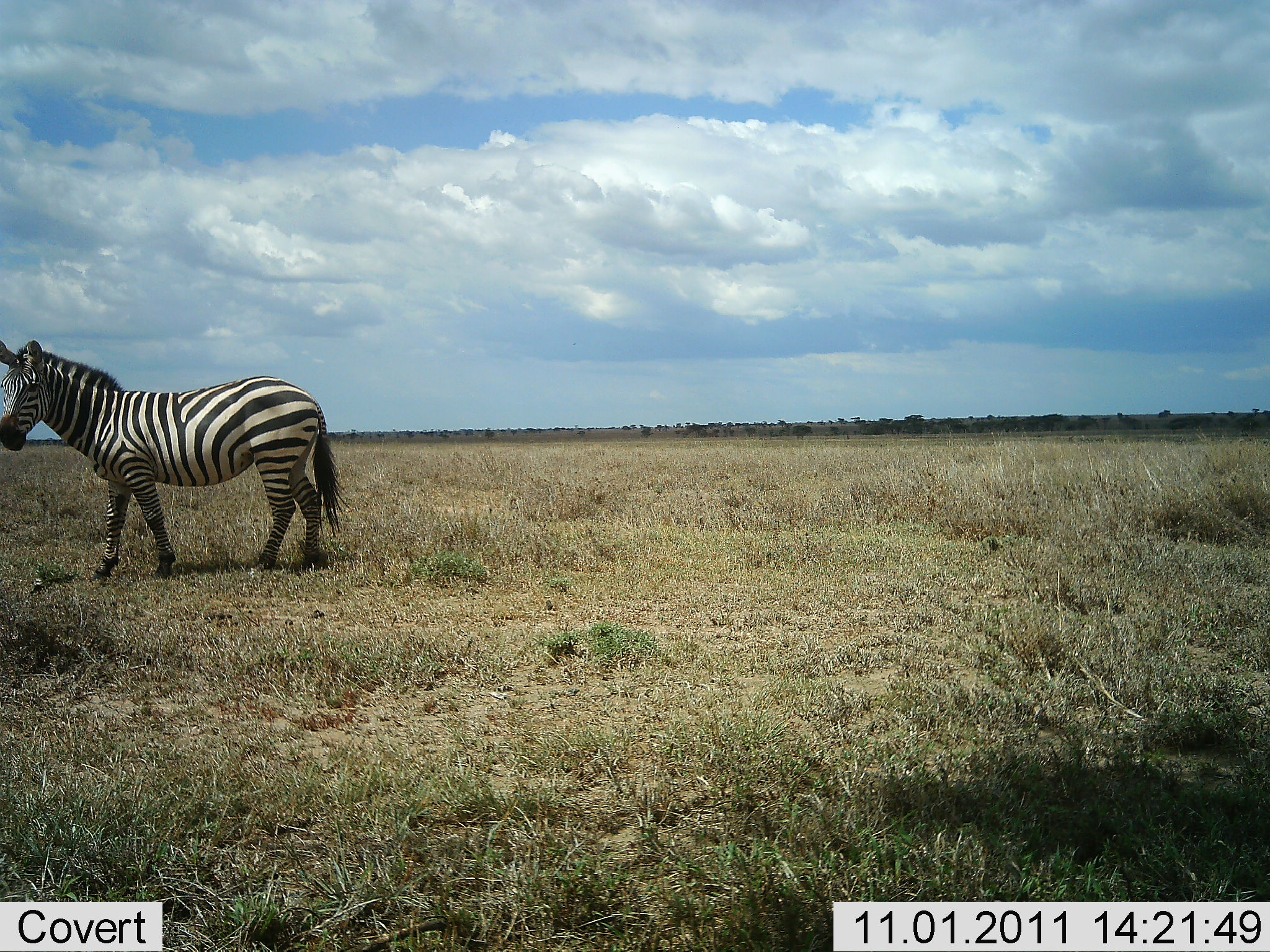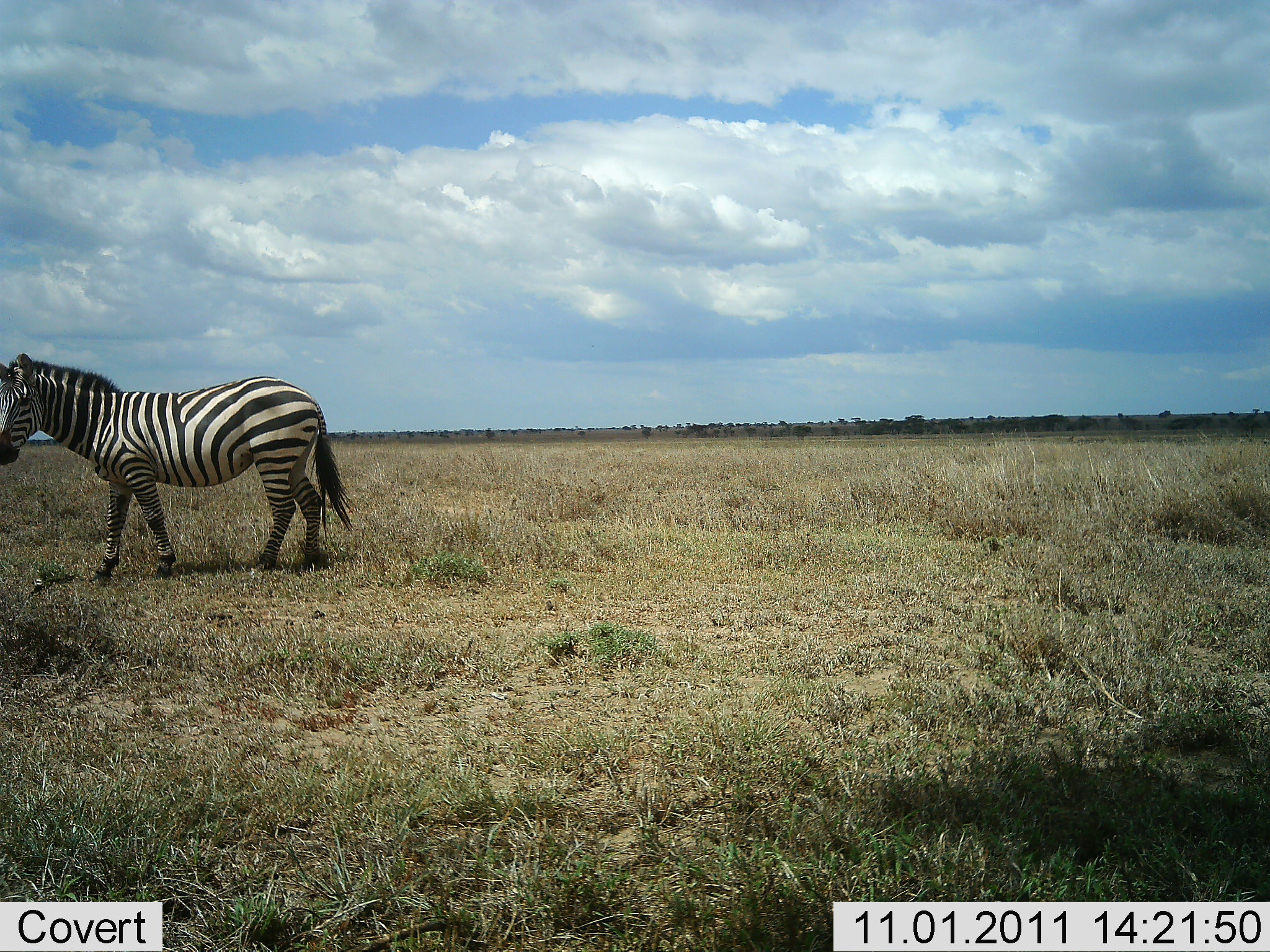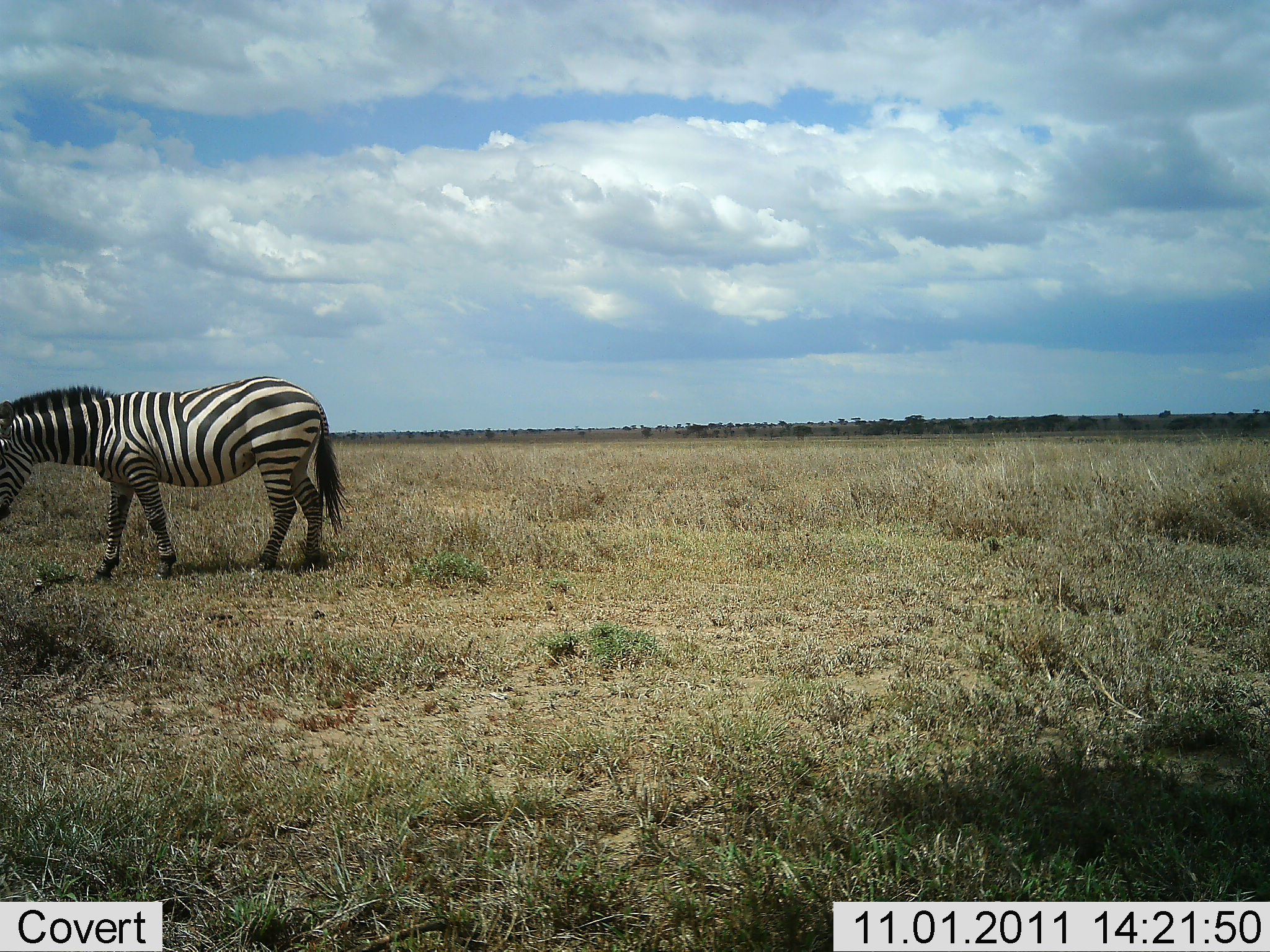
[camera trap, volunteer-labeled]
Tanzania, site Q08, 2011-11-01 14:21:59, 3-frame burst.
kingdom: Animalia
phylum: Chordata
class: Mammalia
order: Perissodactyla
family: Equidae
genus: Equus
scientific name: Equus quagga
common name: plains zebra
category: zebra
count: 1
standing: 69%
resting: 0%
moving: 6%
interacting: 0%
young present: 0%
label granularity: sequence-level